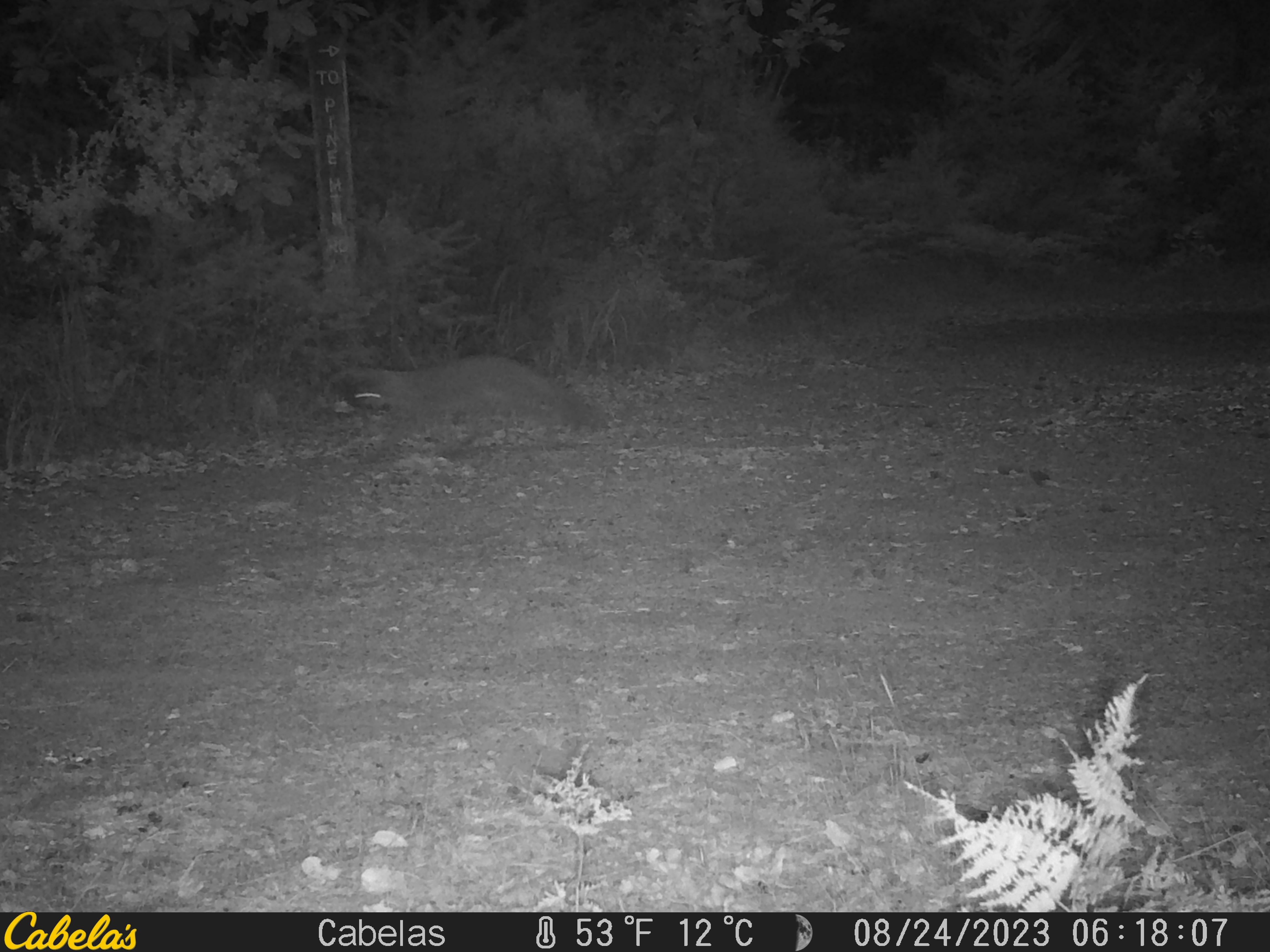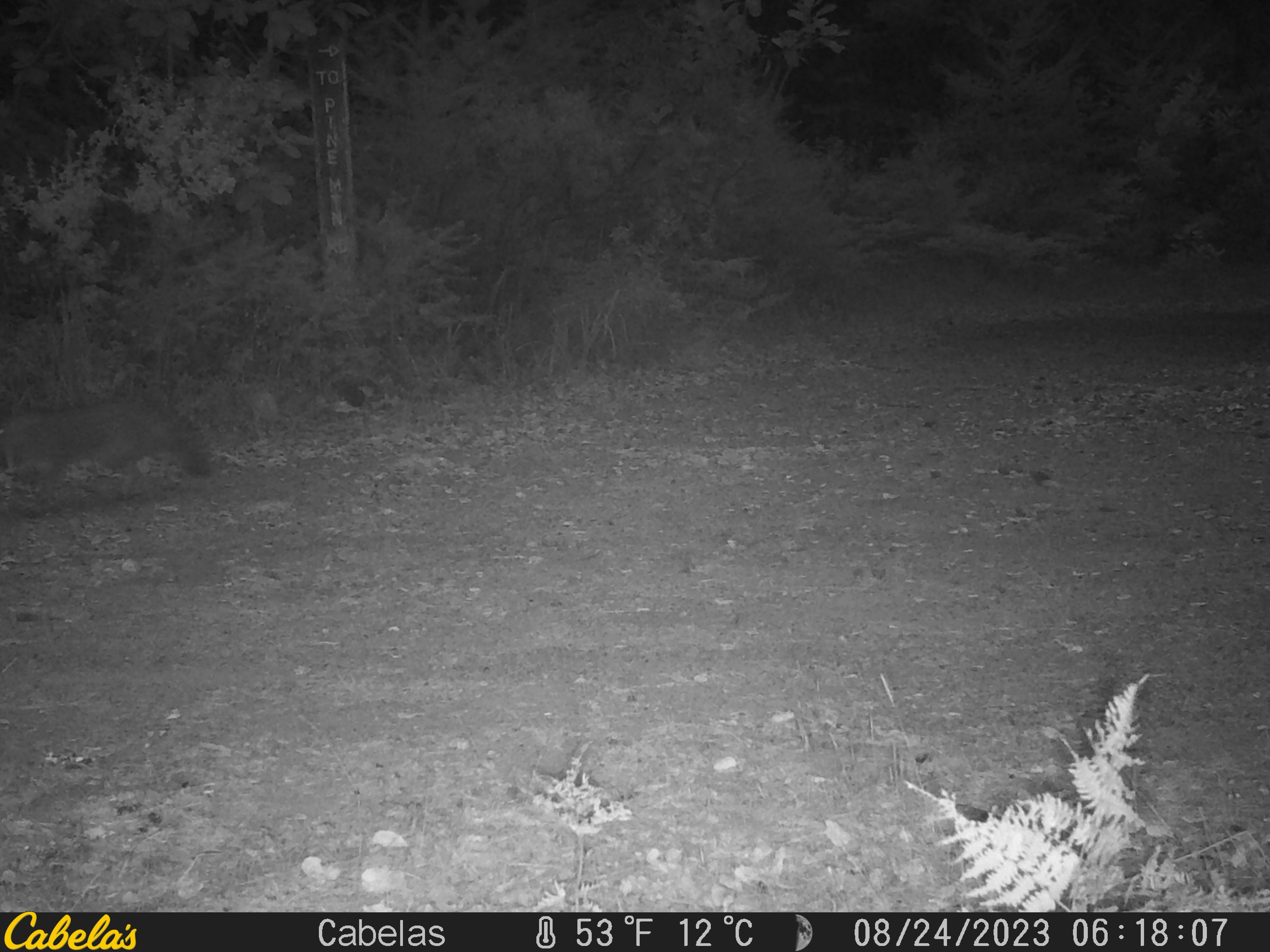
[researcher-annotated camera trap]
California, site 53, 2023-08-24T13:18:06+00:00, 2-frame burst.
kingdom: Animalia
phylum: Chordata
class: Mammalia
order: Carnivora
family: Canidae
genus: Urocyon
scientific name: Urocyon cinereoargenteus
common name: gray fox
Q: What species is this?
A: Gray fox (Urocyon cinereoargenteus).